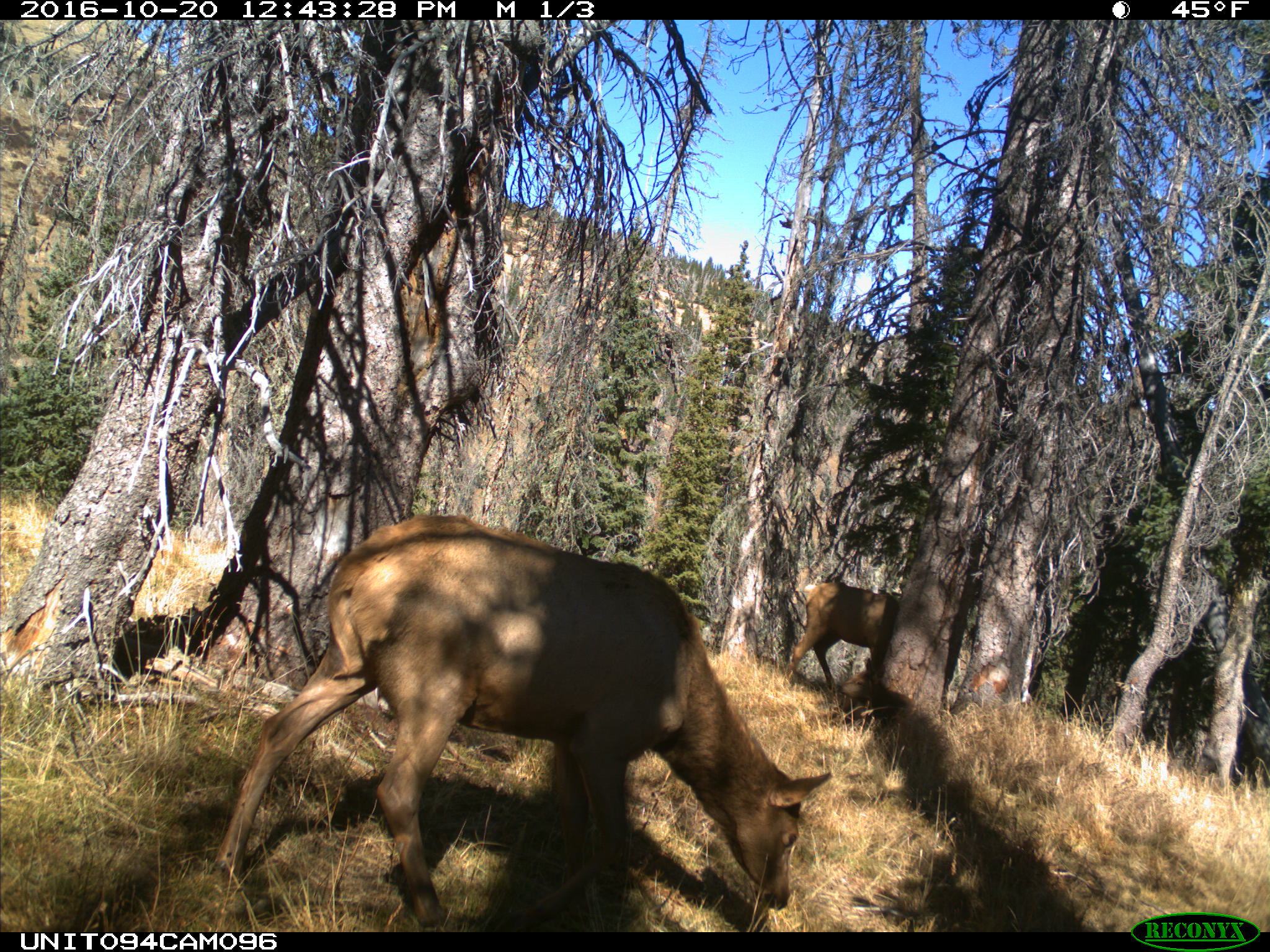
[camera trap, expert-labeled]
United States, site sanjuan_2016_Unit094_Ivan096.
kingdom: Animalia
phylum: Chordata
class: Mammalia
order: Artiodactyla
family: Cervidae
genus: Cervus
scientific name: Cervus elaphus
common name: red deer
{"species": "Cervus elaphus (red deer)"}